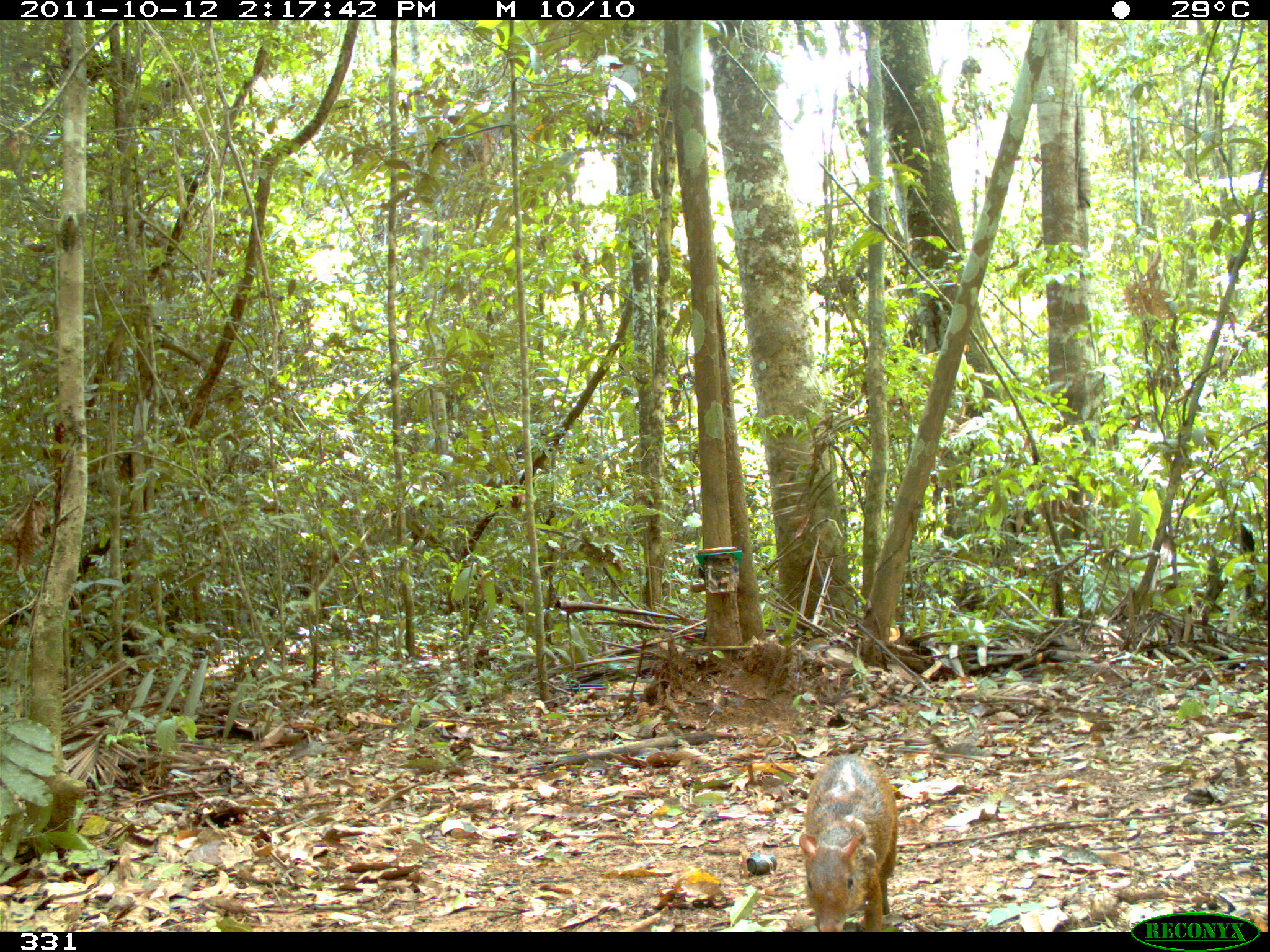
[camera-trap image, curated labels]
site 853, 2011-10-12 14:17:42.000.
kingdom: Animalia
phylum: Chordata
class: Mammalia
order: Rodentia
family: Dasyproctidae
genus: Dasyprocta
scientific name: Dasyprocta punctata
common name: central american agouti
Dasyprocta punctata (central american agouti).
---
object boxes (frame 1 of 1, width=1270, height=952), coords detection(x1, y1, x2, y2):
dasyprocta punctata: detection(798, 754, 898, 932)